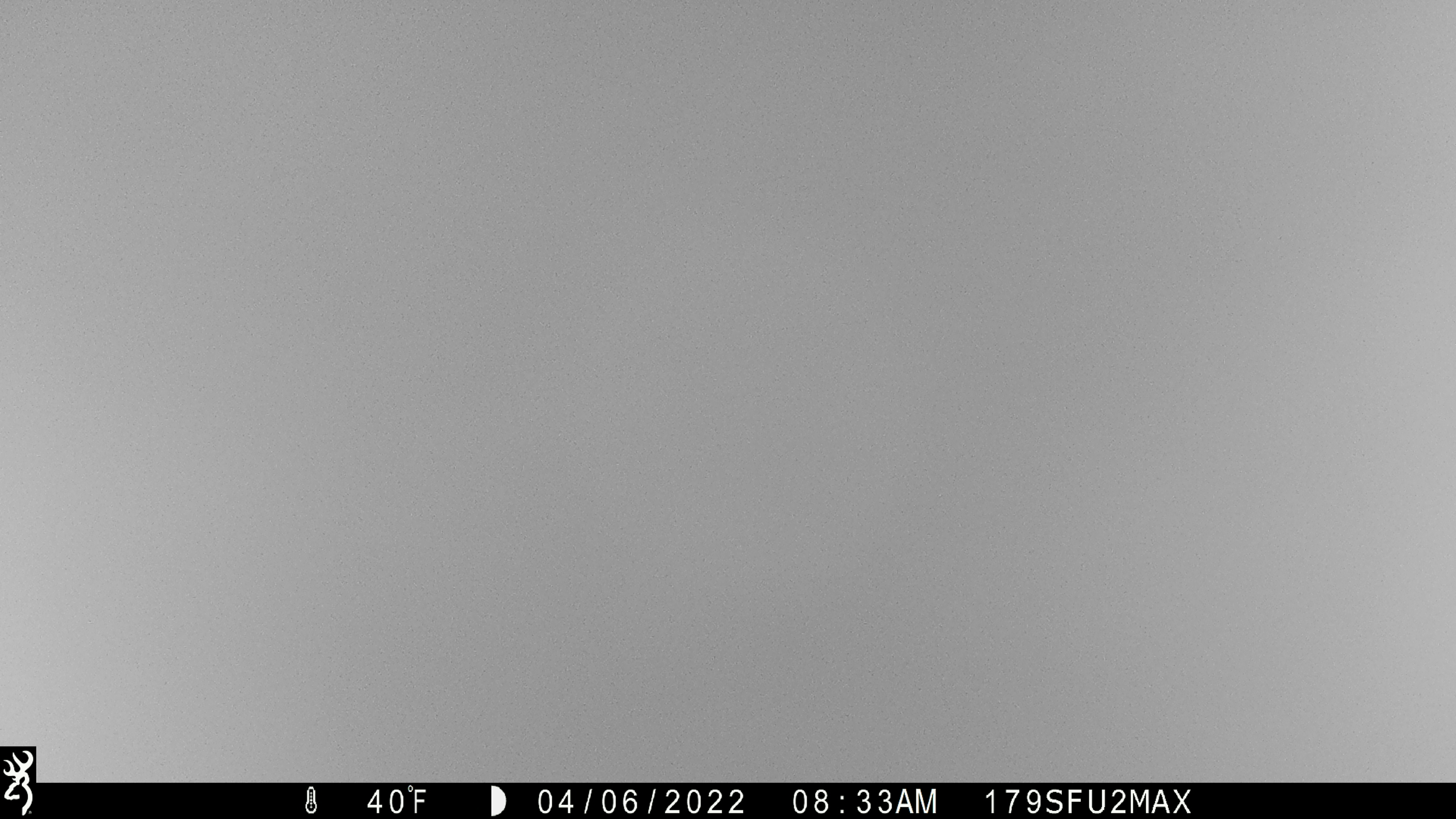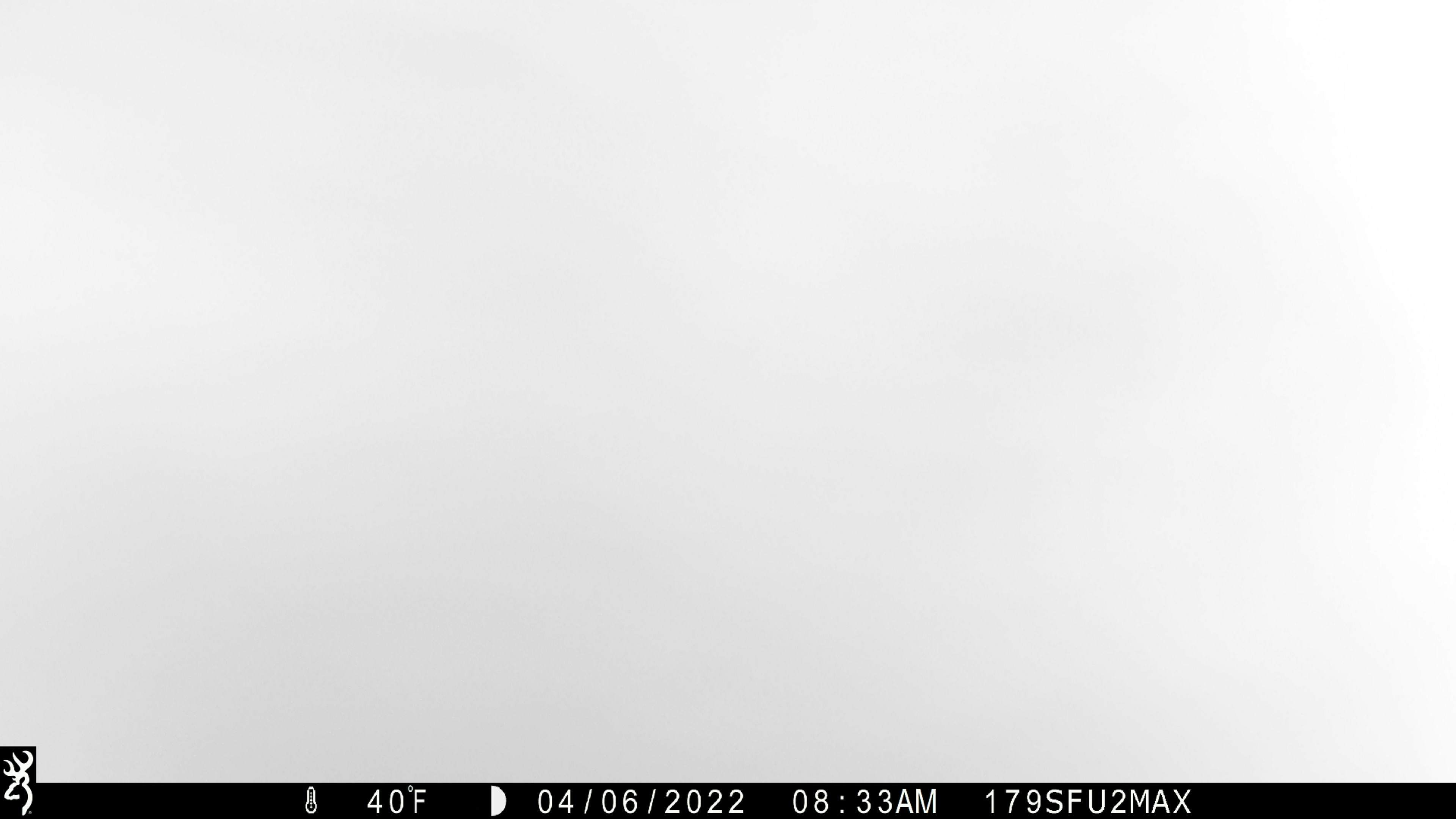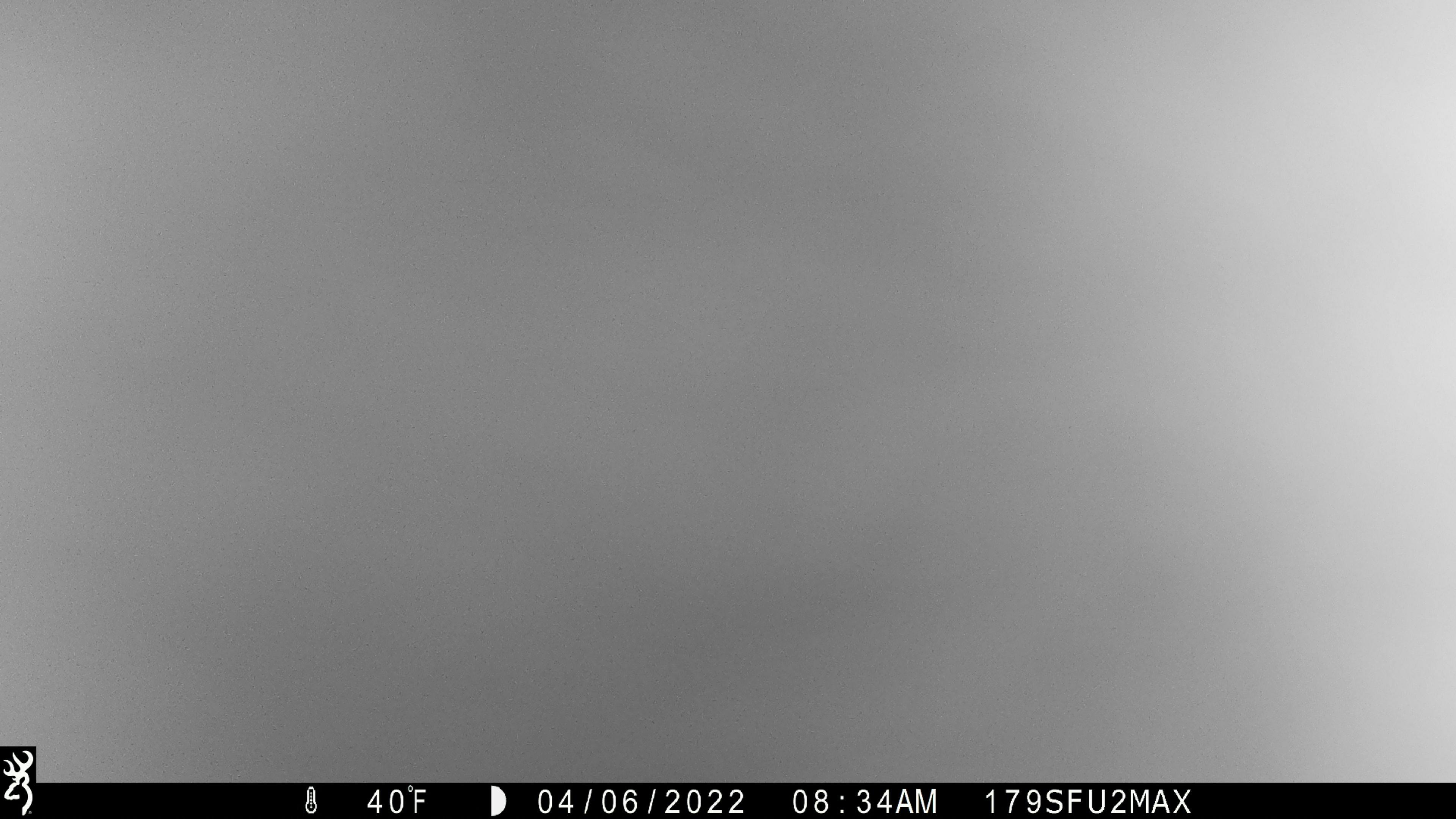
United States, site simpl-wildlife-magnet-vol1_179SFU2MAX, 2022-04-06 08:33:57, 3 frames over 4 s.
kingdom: Animalia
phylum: Chordata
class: Mammalia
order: Artiodactyla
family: Cervidae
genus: Alces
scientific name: Alces alces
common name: moose